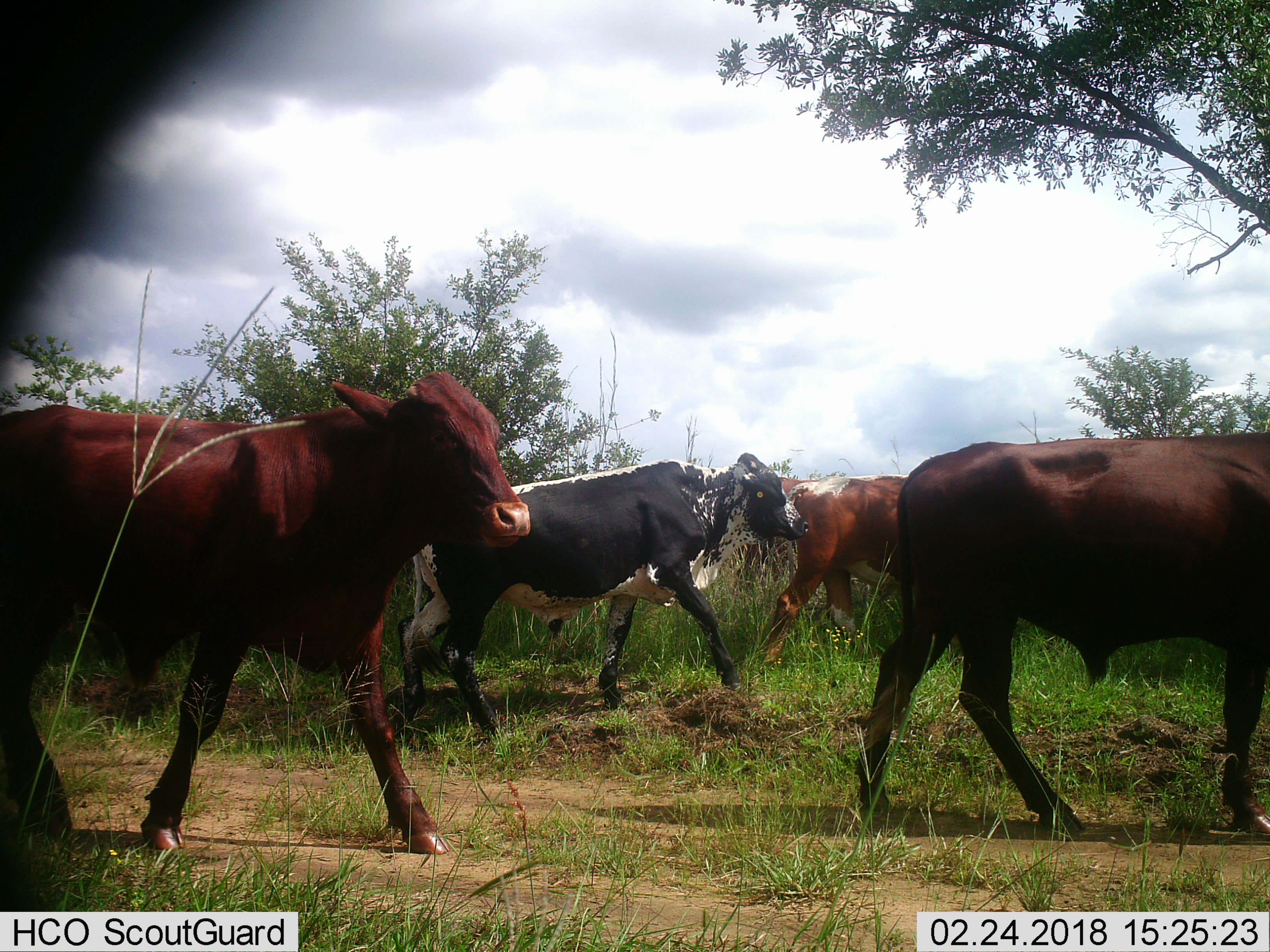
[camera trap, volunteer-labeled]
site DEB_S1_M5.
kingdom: Animalia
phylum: Chordata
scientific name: Vertebrata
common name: domestic animal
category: domesticanimal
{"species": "domesticanimal (domestic animal) (Vertebrata)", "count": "5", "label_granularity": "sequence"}